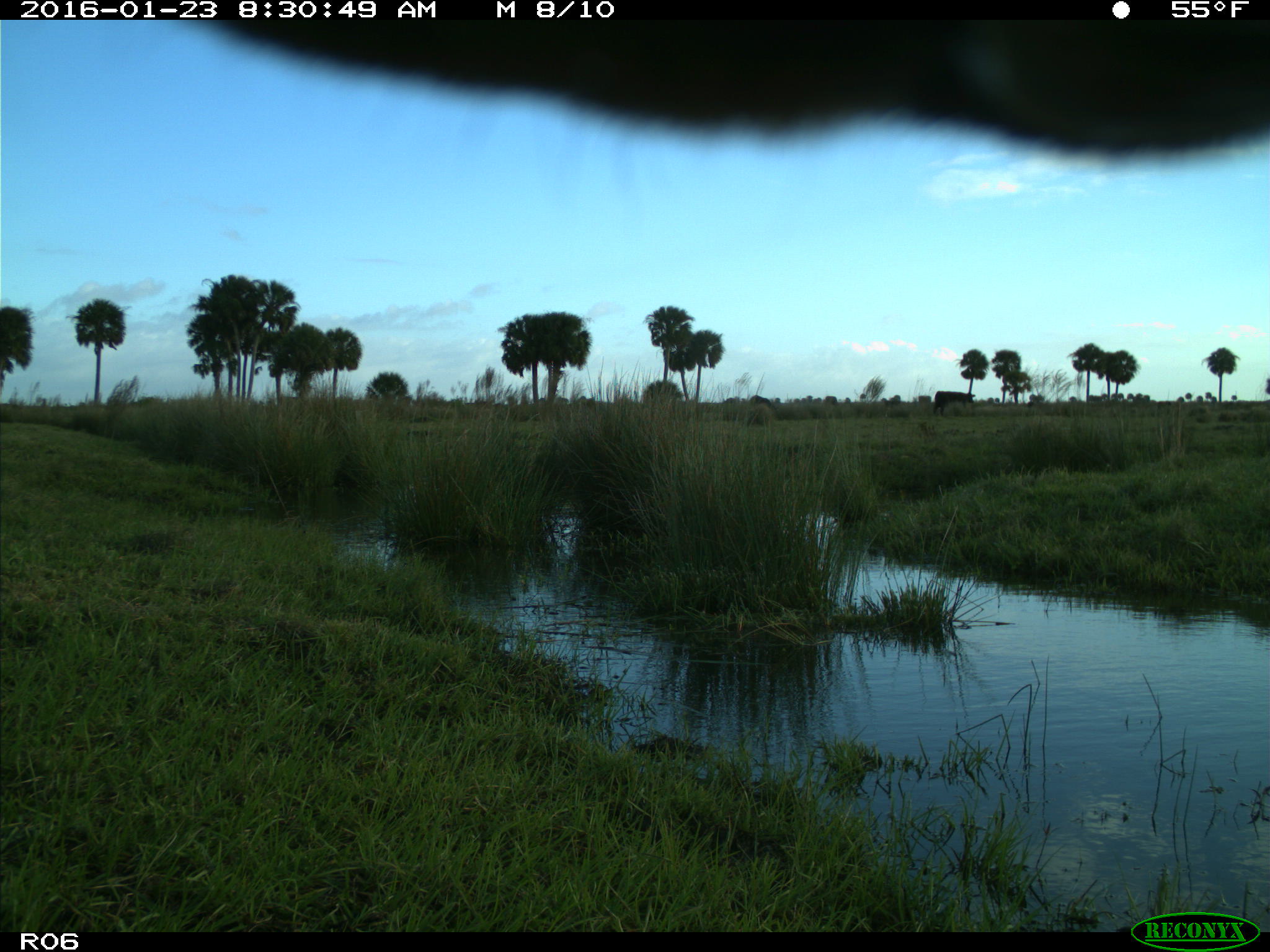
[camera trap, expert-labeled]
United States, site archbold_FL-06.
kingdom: Animalia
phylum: Chordata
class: Mammalia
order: Artiodactyla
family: Bovidae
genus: Bos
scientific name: Bos taurus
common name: domestic cow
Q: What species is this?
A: Bos taurus (domestic cow).